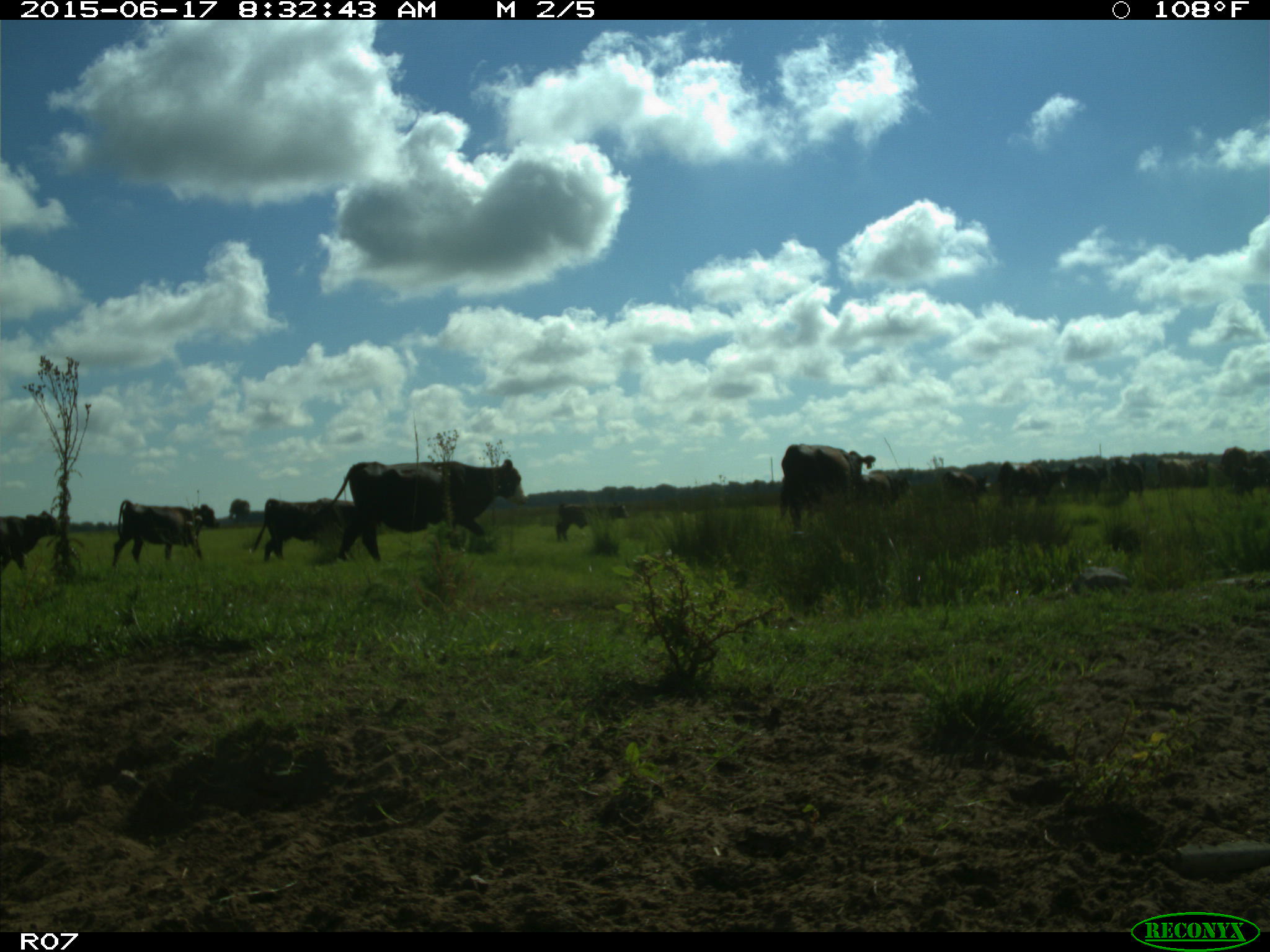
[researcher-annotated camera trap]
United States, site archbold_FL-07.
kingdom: Animalia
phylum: Chordata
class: Mammalia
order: Artiodactyla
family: Bovidae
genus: Bos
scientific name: Bos taurus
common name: domestic cow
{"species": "Bos taurus (domestic cow)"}